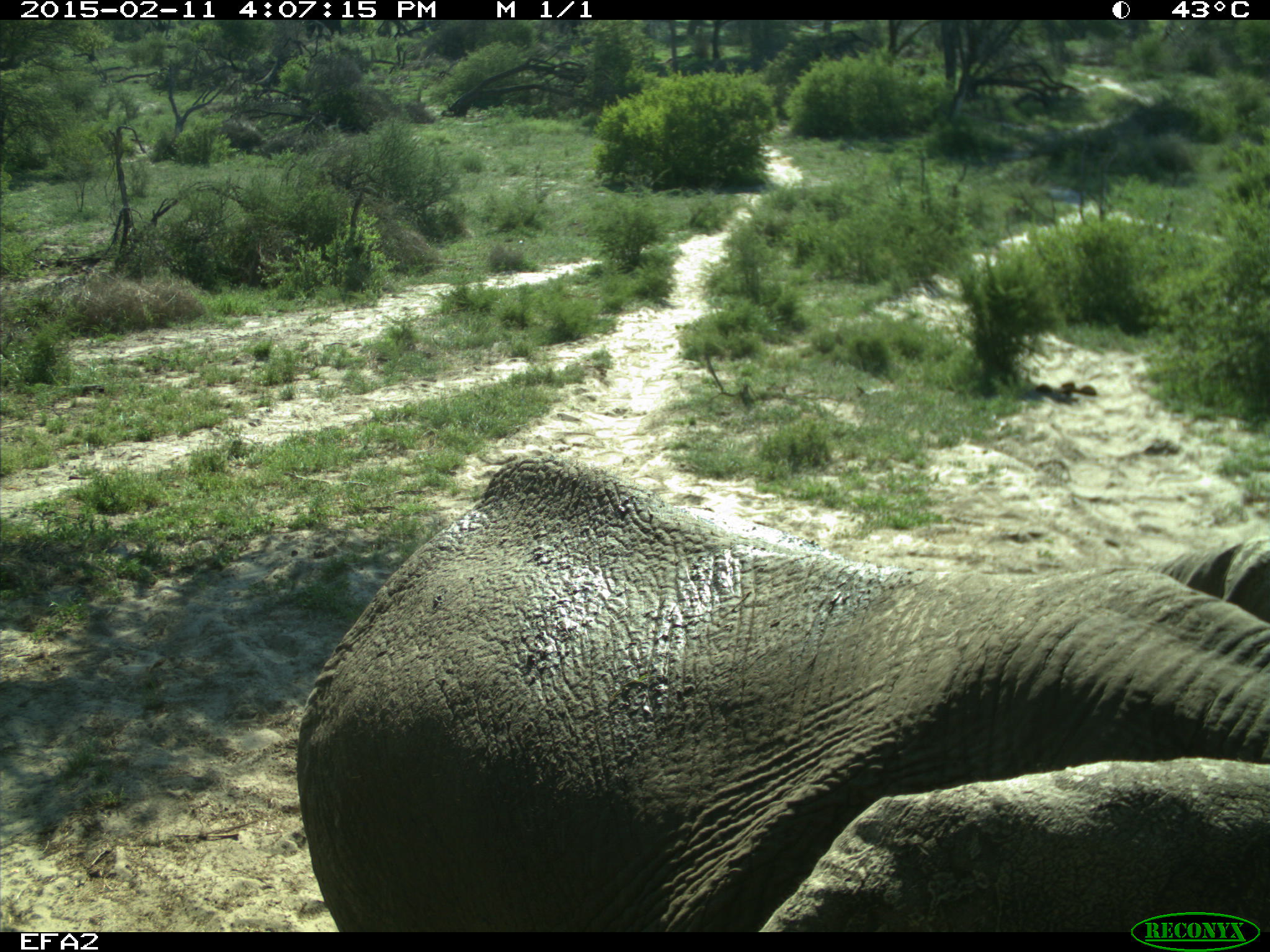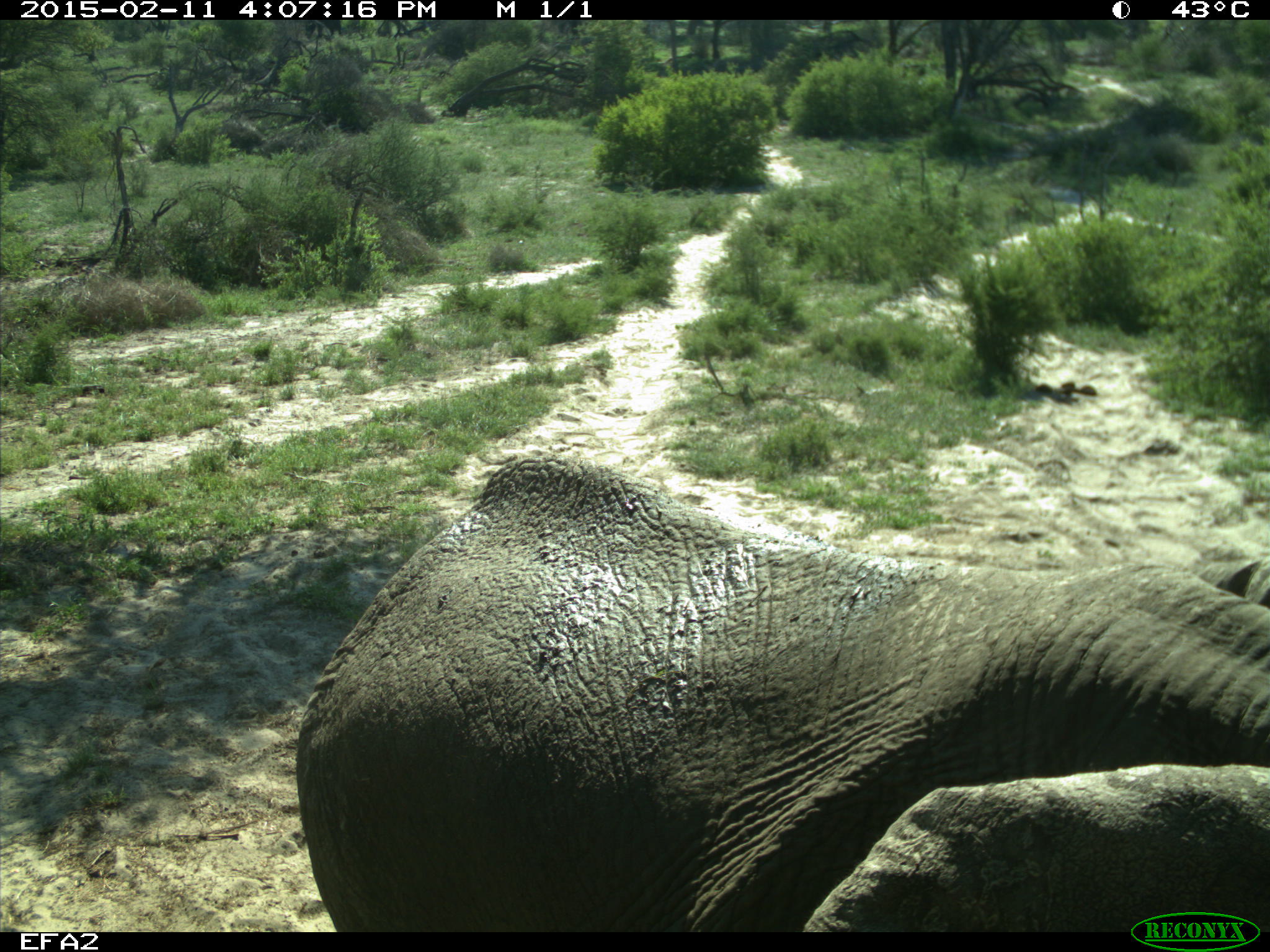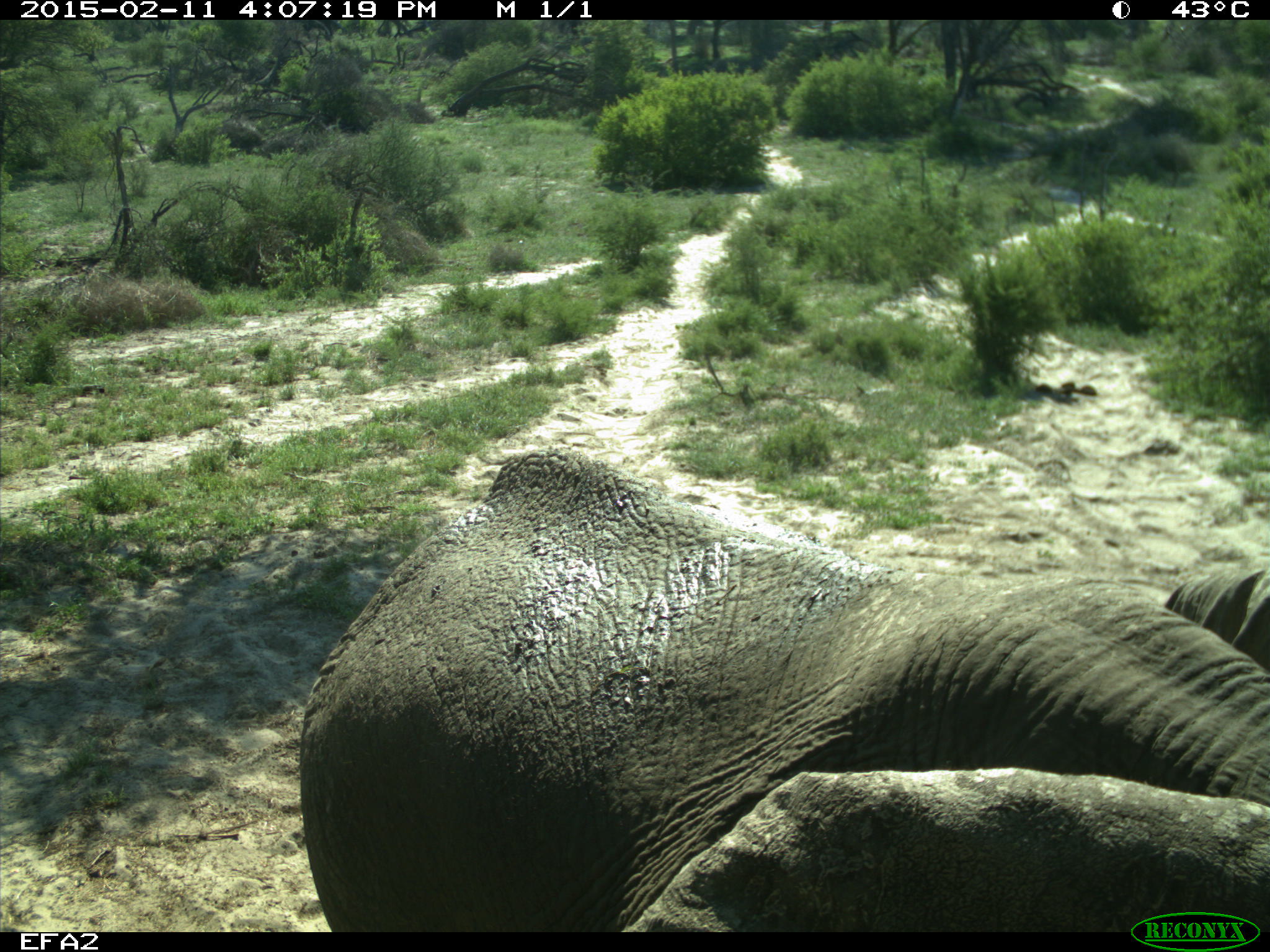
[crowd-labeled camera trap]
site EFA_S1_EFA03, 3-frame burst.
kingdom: Animalia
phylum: Chordata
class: Mammalia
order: Proboscidea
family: Elephantidae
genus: Loxodonta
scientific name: Loxodonta africana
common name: african bush elephant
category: elephant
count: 1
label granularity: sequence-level